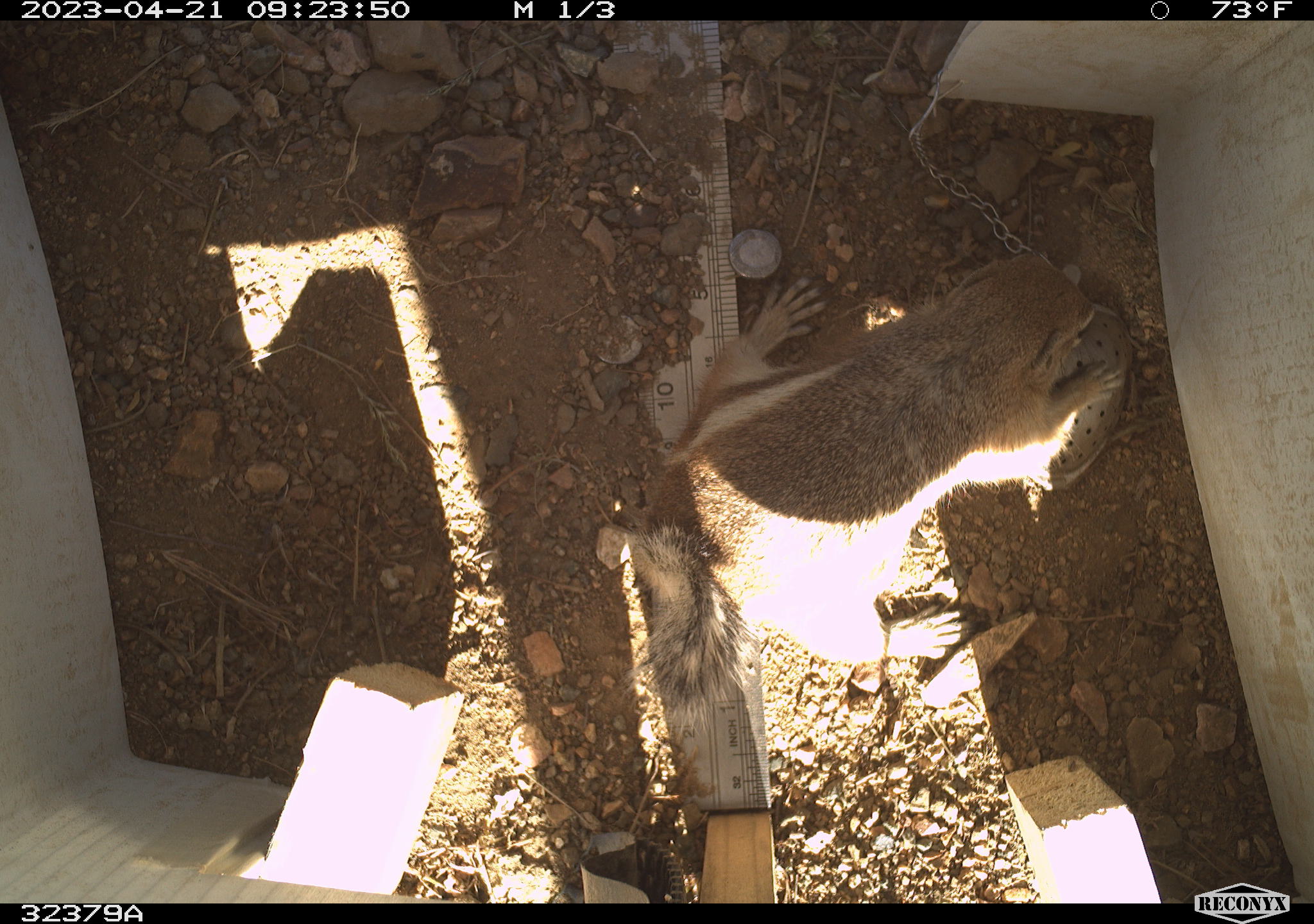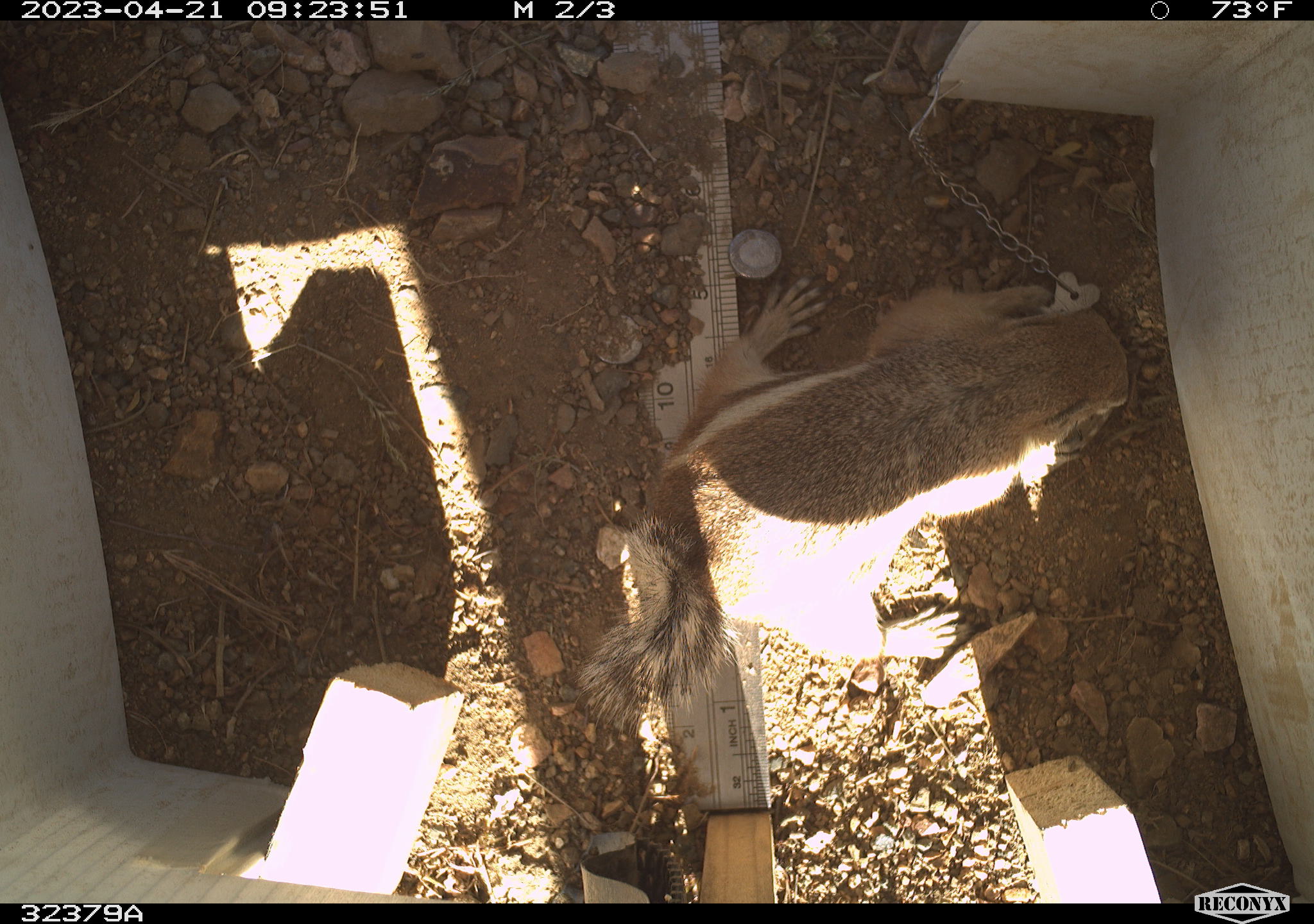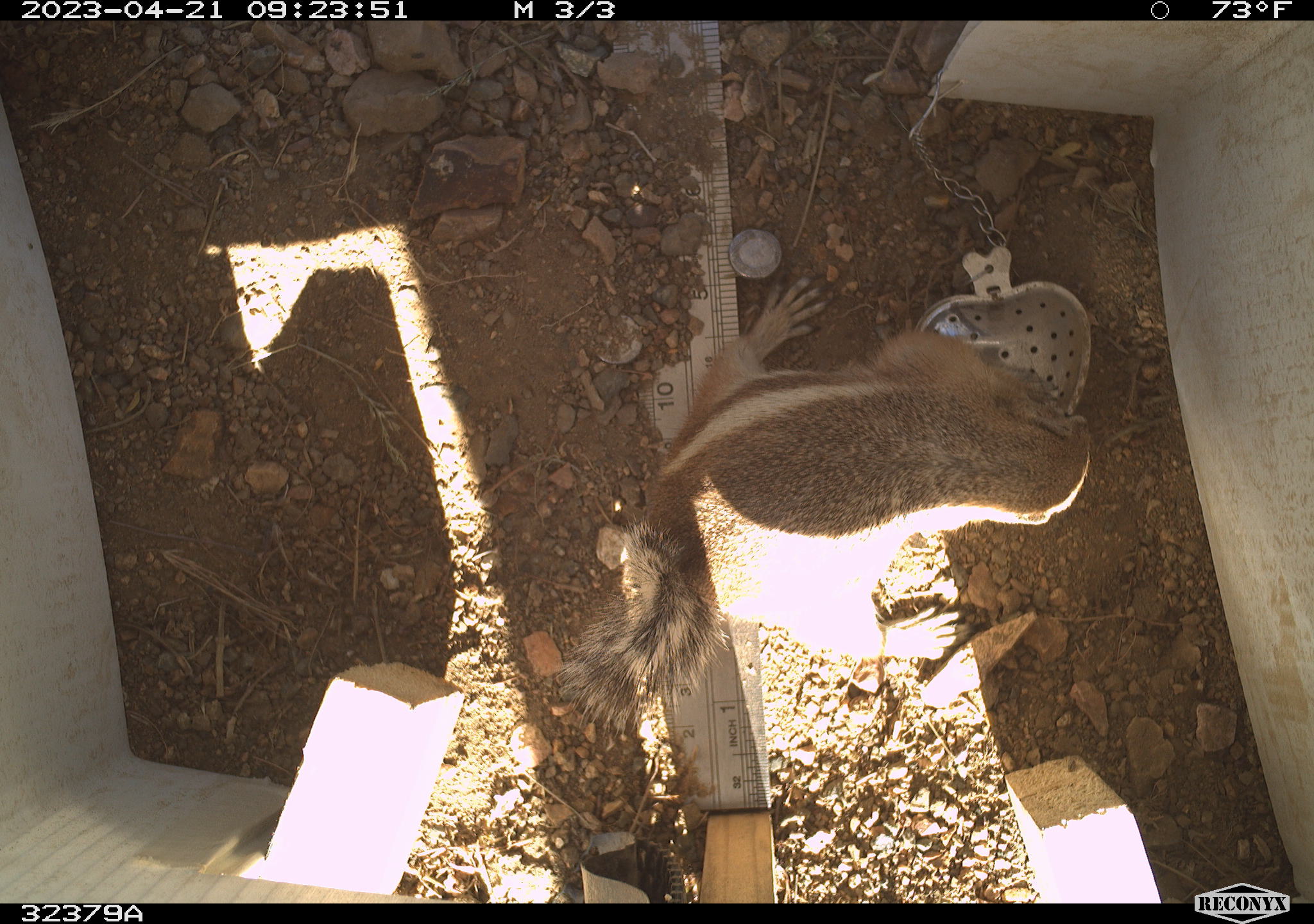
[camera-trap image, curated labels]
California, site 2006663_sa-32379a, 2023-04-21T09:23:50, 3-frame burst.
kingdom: Animalia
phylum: Chordata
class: Mammalia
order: Rodentia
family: Sciuridae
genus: Ammospermophilus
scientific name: Ammospermophilus leucurus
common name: white-tailed antelope squirrel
White-tailed antelope squirrel (Ammospermophilus leucurus).